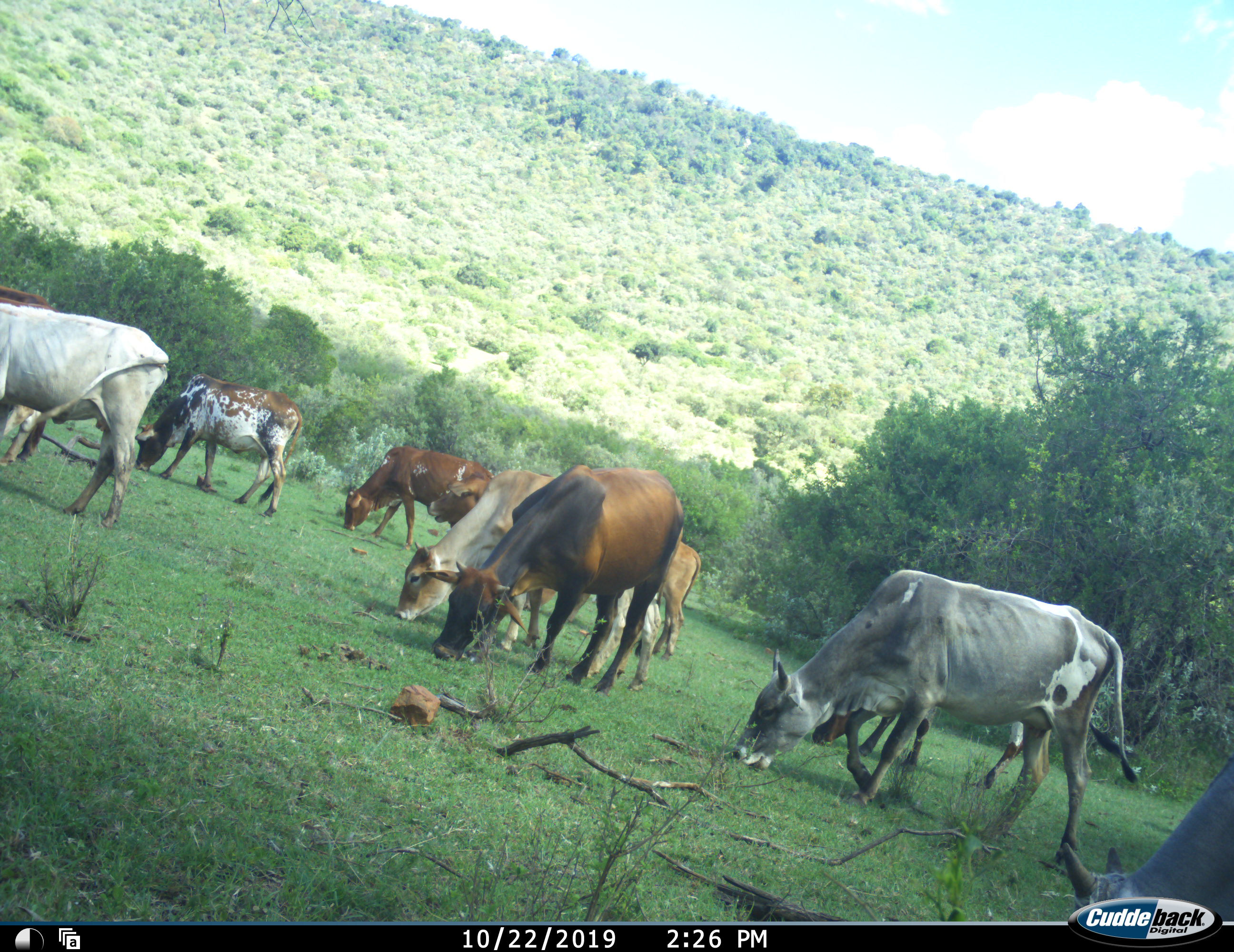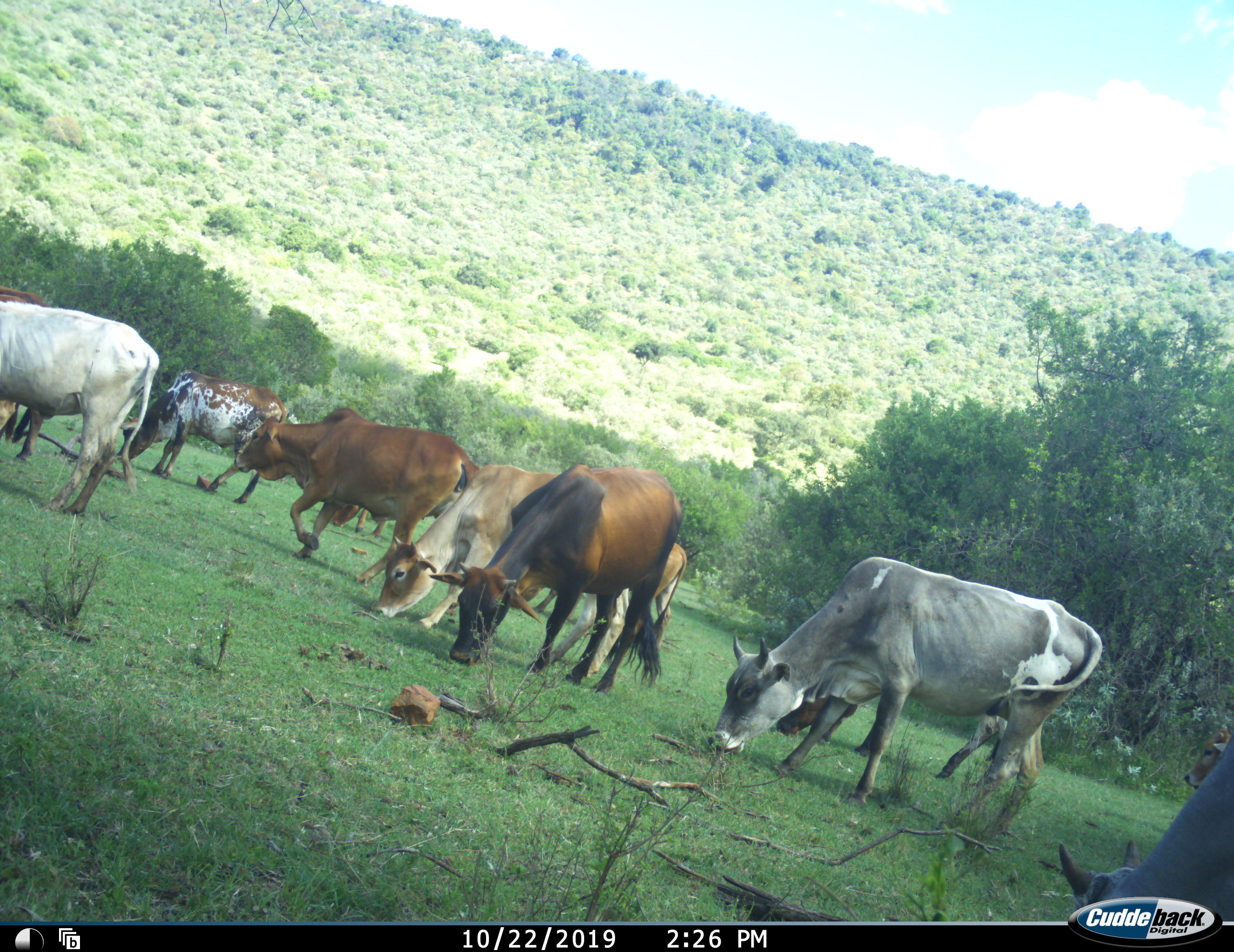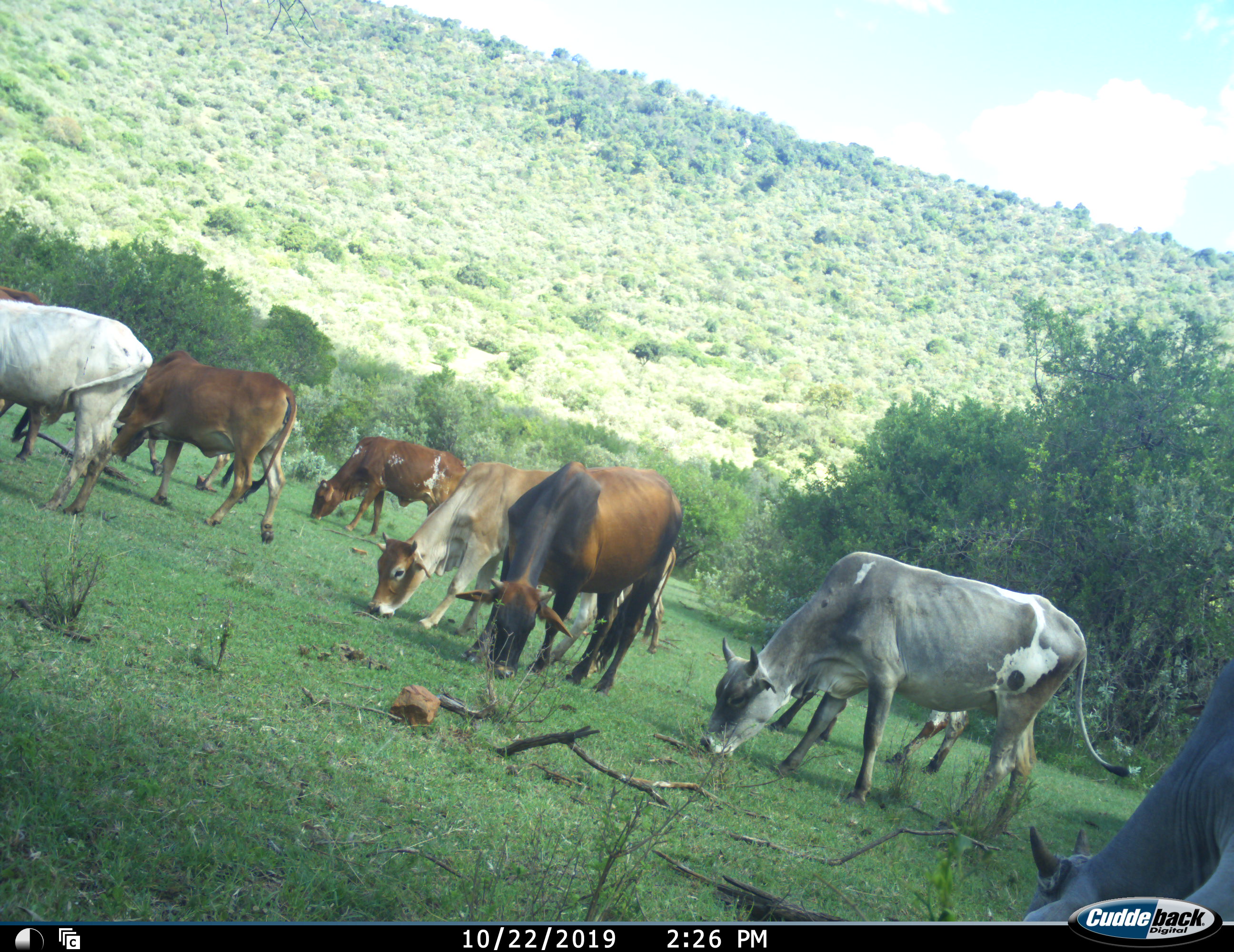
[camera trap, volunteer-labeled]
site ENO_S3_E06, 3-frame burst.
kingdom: Animalia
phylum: Chordata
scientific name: Vertebrata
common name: domestic animal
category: domesticanimal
Domesticanimal (domestic animal) (Vertebrata), count 10. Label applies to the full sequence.